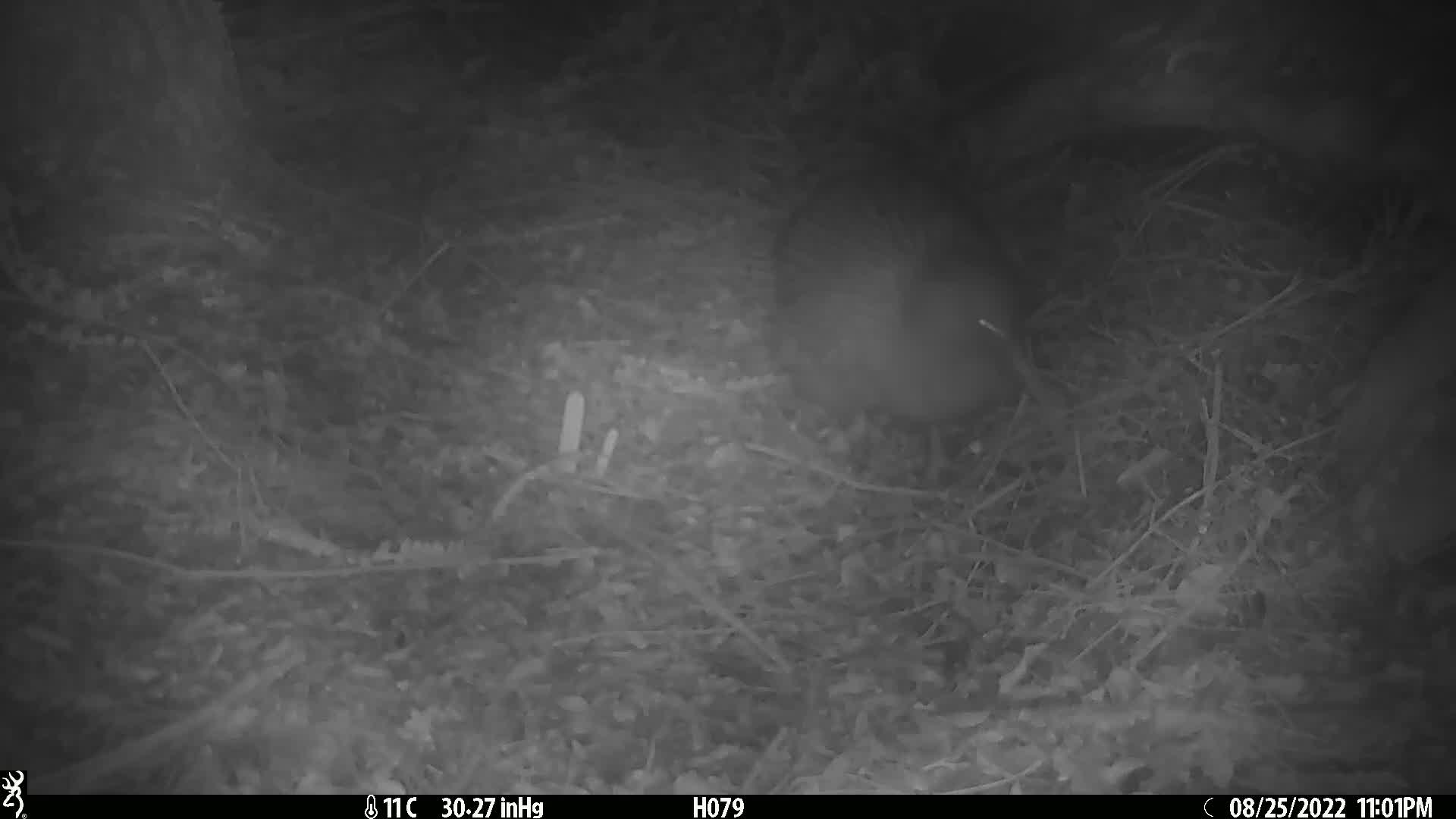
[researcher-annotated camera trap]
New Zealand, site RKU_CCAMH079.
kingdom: Animalia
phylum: Chordata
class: Aves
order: Apterygiformes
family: Apterygidae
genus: Apteryx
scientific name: Apteryx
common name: kiwi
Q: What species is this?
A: Kiwi (Apteryx).